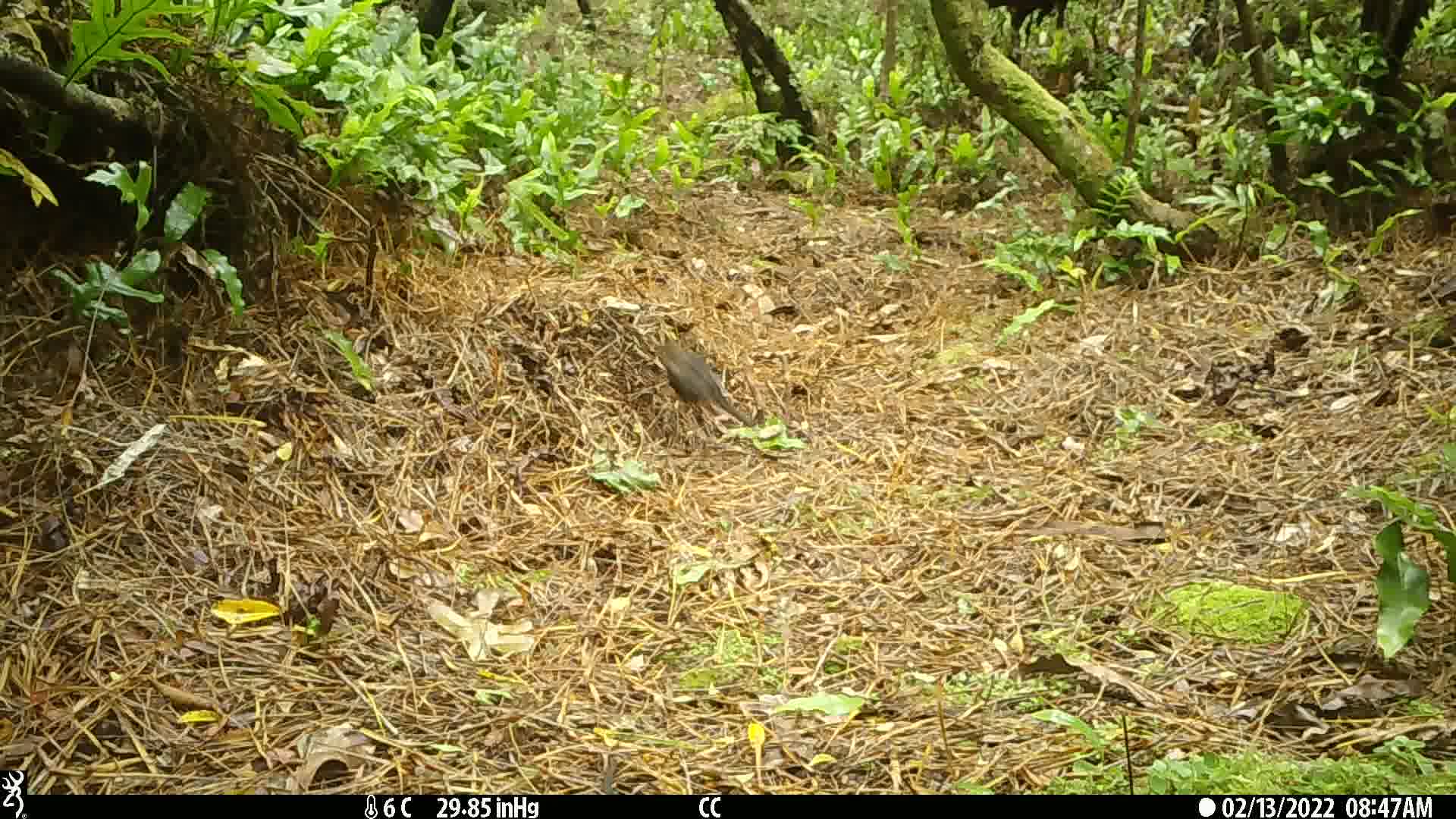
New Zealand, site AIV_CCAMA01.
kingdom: Animalia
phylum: Chordata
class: Aves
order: Passeriformes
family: Turdidae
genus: Turdus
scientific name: Turdus merula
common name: eurasian blackbird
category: blackbird